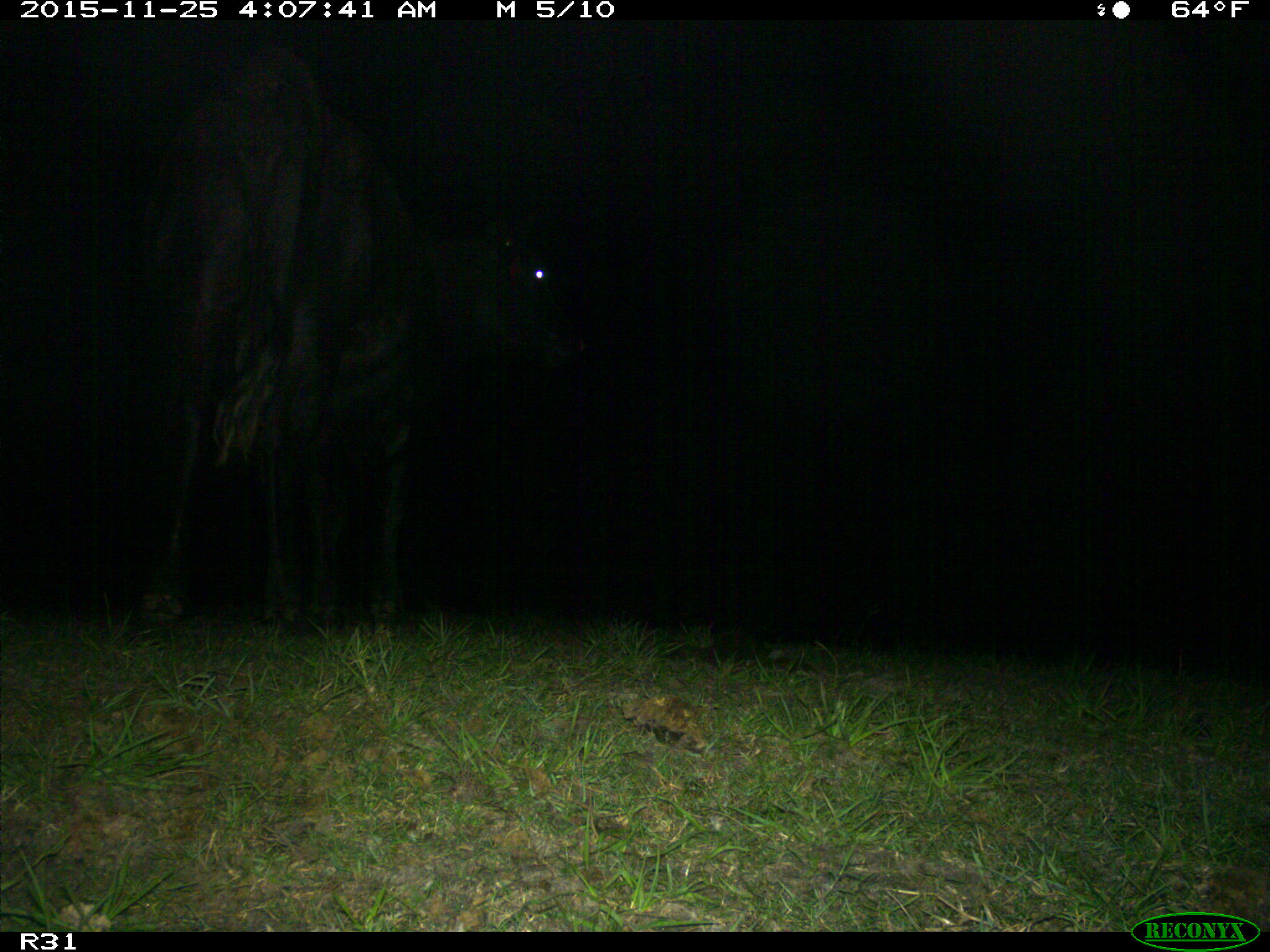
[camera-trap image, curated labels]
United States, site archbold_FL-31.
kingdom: Animalia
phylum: Chordata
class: Mammalia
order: Artiodactyla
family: Bovidae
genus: Bos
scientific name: Bos taurus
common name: domestic cow